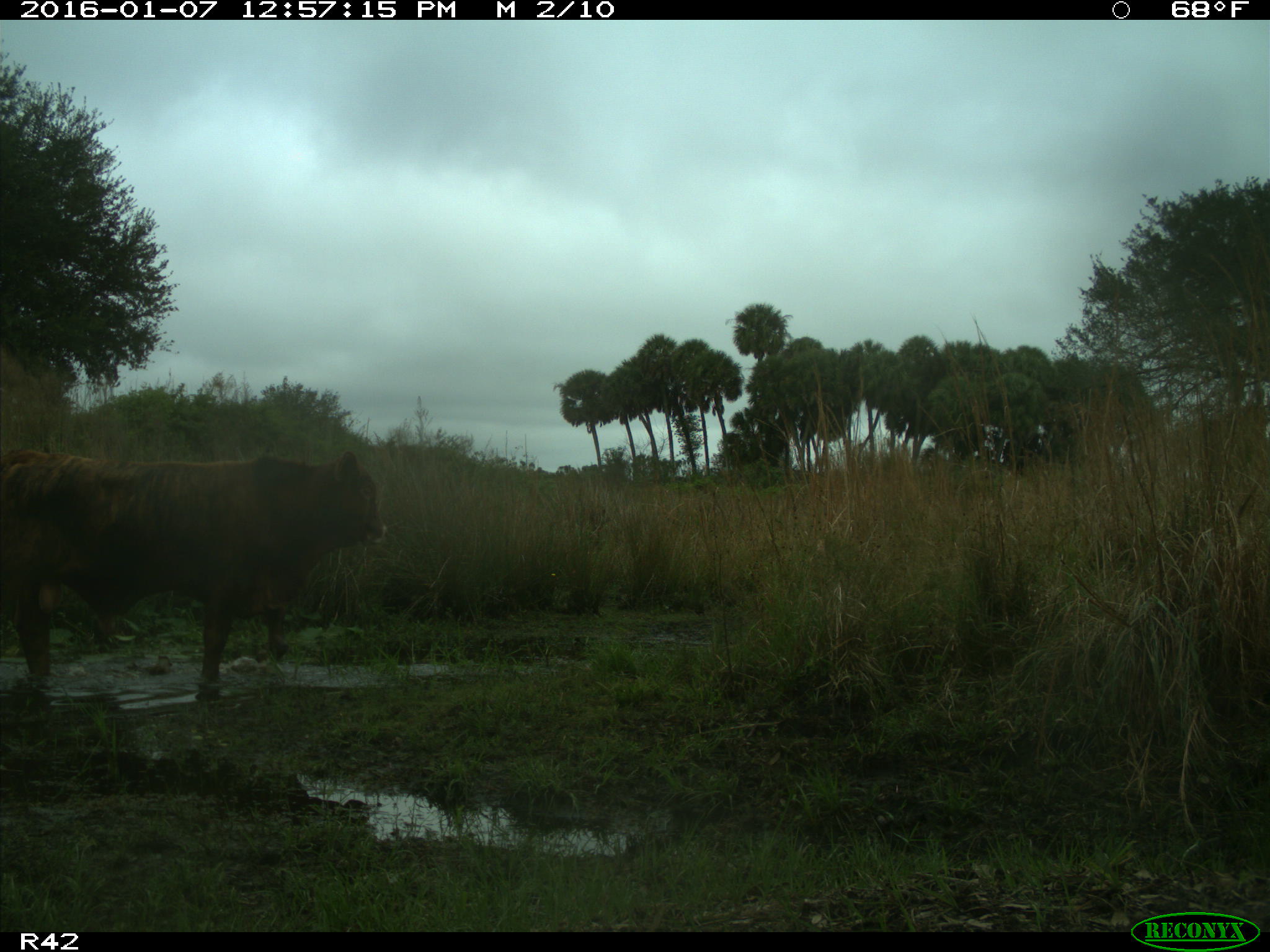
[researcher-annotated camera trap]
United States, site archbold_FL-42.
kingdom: Animalia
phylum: Chordata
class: Mammalia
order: Artiodactyla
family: Bovidae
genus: Bos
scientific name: Bos taurus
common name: domestic cow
Bos taurus (domestic cow).